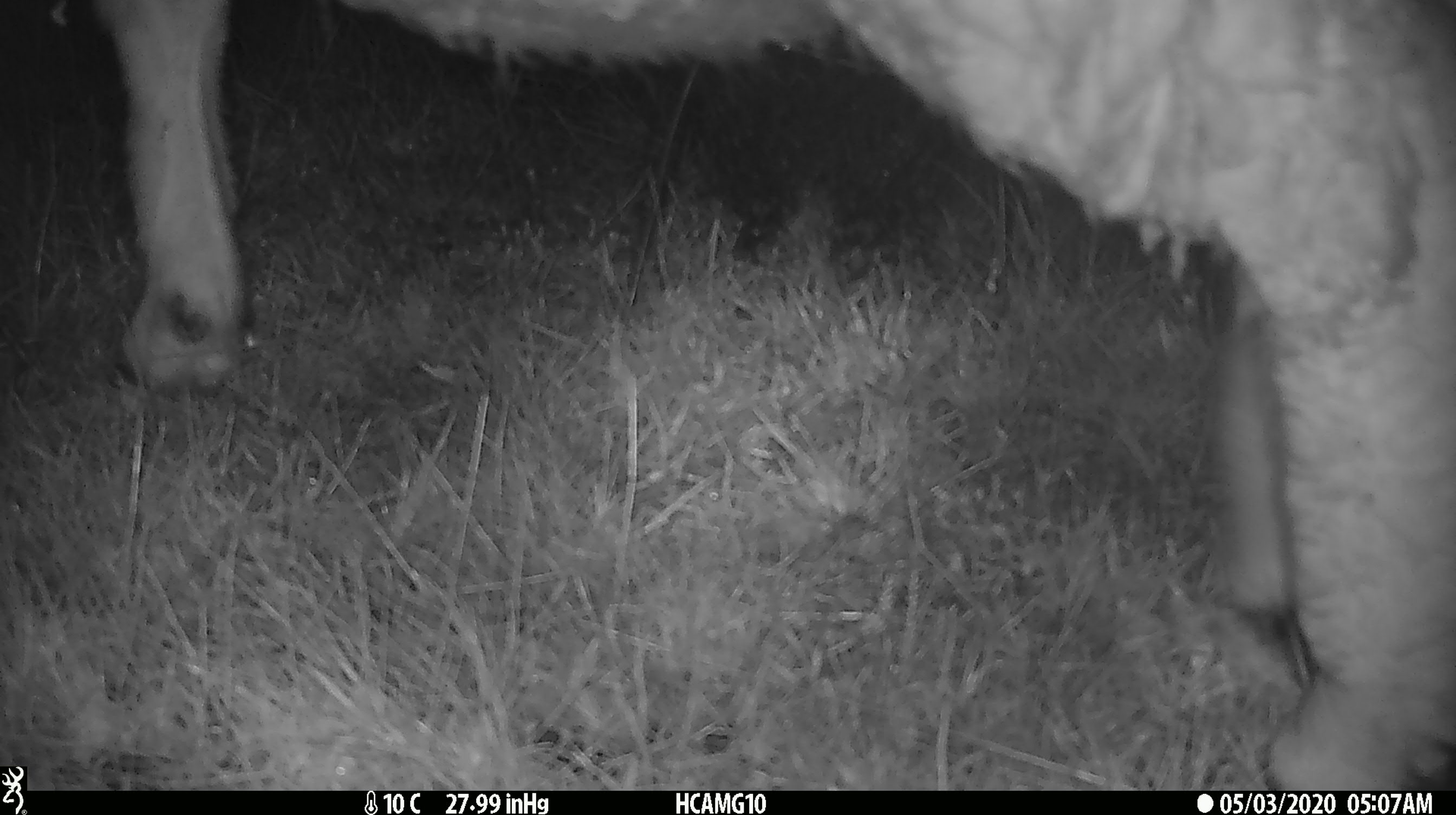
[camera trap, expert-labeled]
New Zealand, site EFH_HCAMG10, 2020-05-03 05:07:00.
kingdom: Animalia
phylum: Chordata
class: Mammalia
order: Artiodactyla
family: Bovidae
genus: Ovis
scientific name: Ovis aries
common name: domestic sheep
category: sheep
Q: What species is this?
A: Sheep (domestic sheep) (Ovis aries).